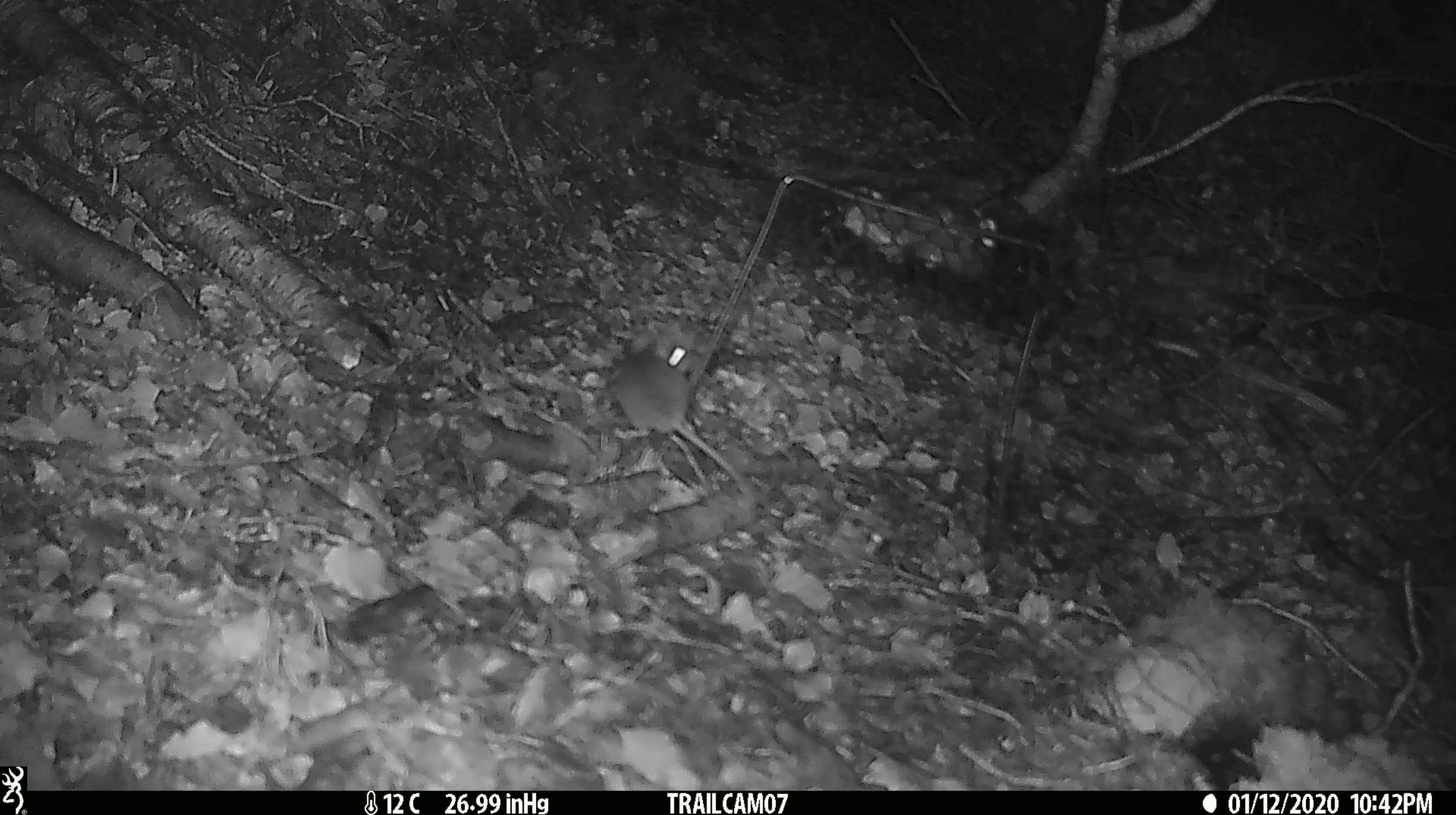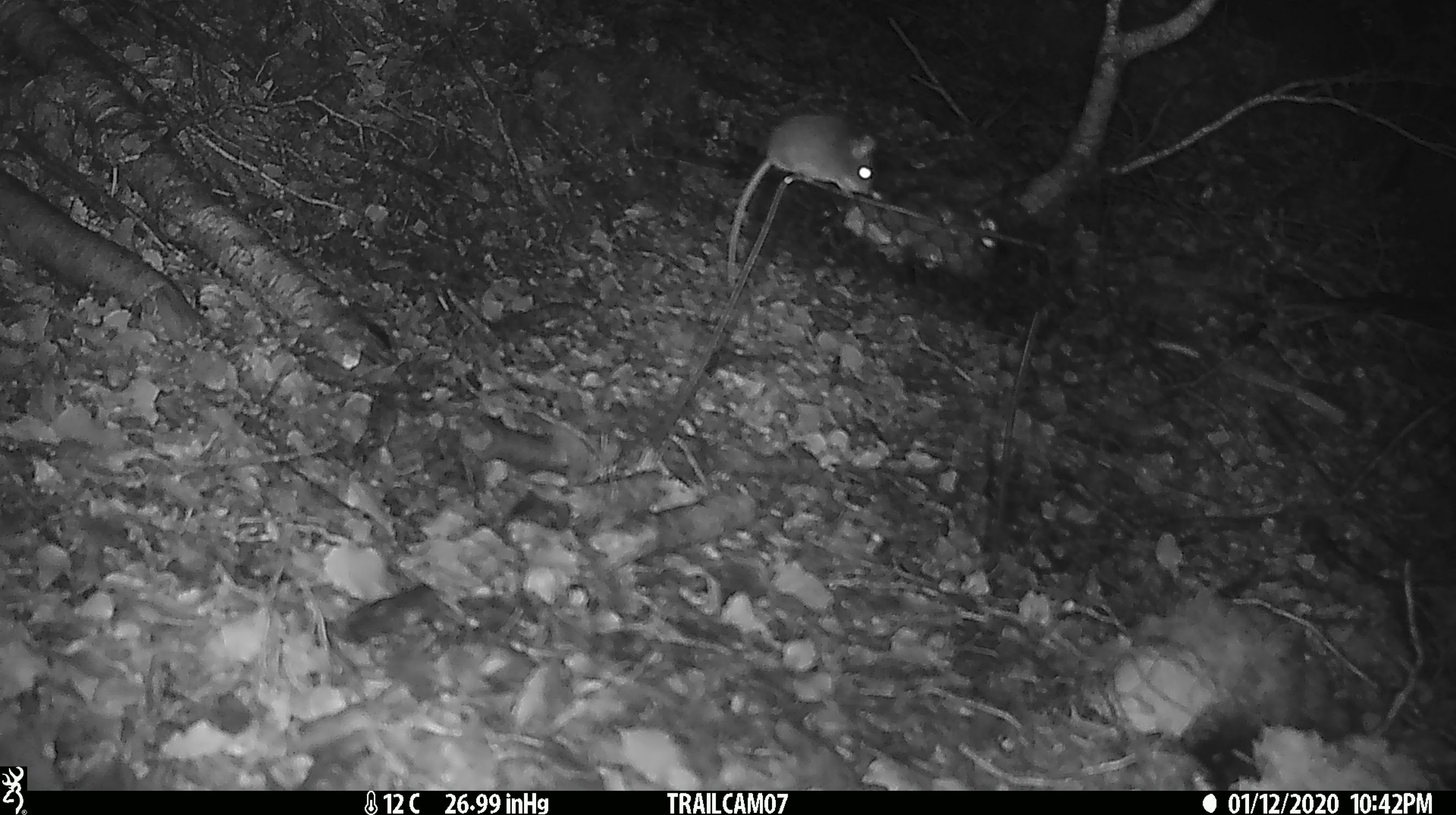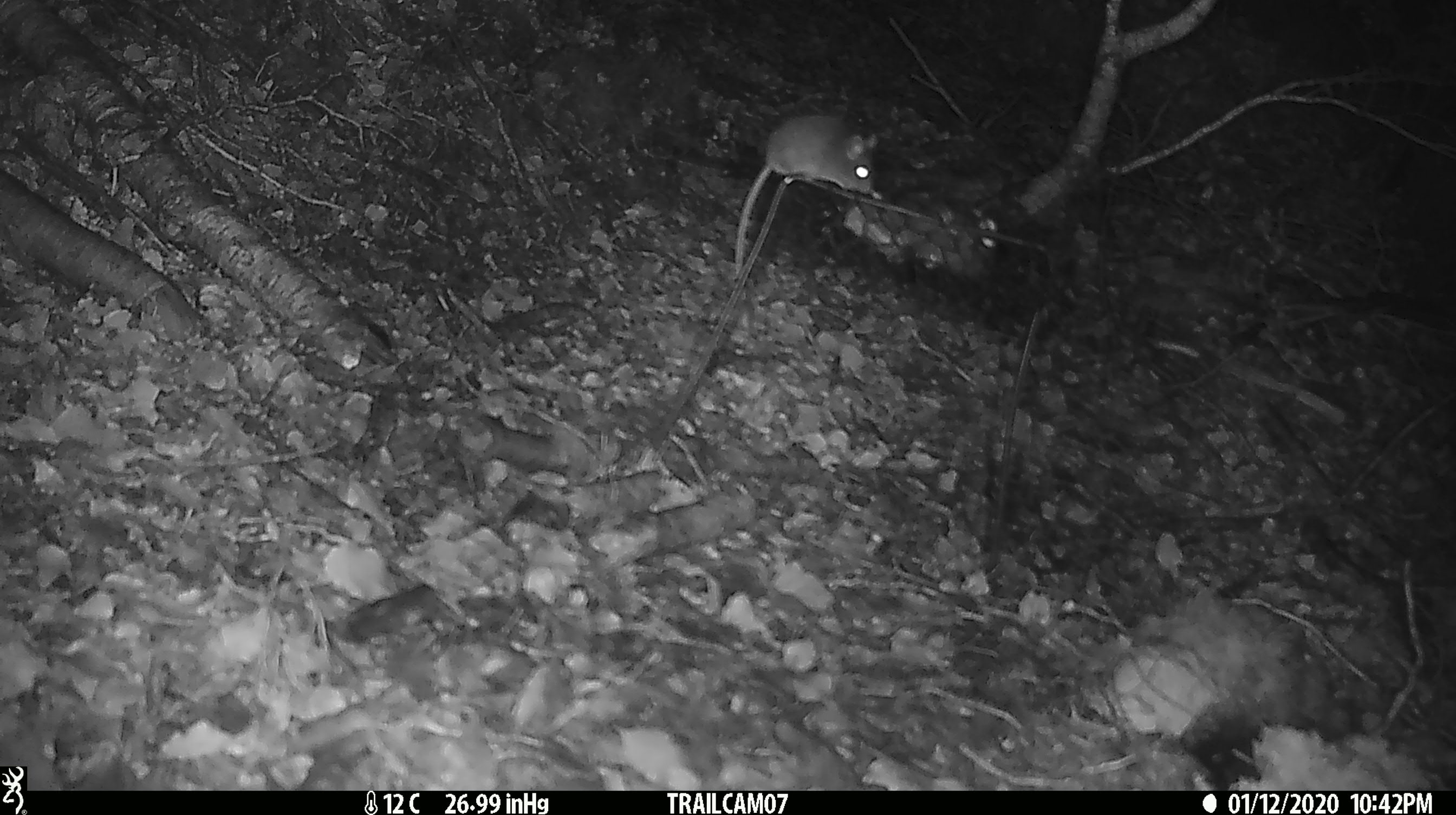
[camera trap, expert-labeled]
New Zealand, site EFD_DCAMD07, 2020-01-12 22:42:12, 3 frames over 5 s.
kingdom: Animalia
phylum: Chordata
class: Mammalia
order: Rodentia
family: Muridae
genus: Mus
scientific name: Mus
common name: mouse